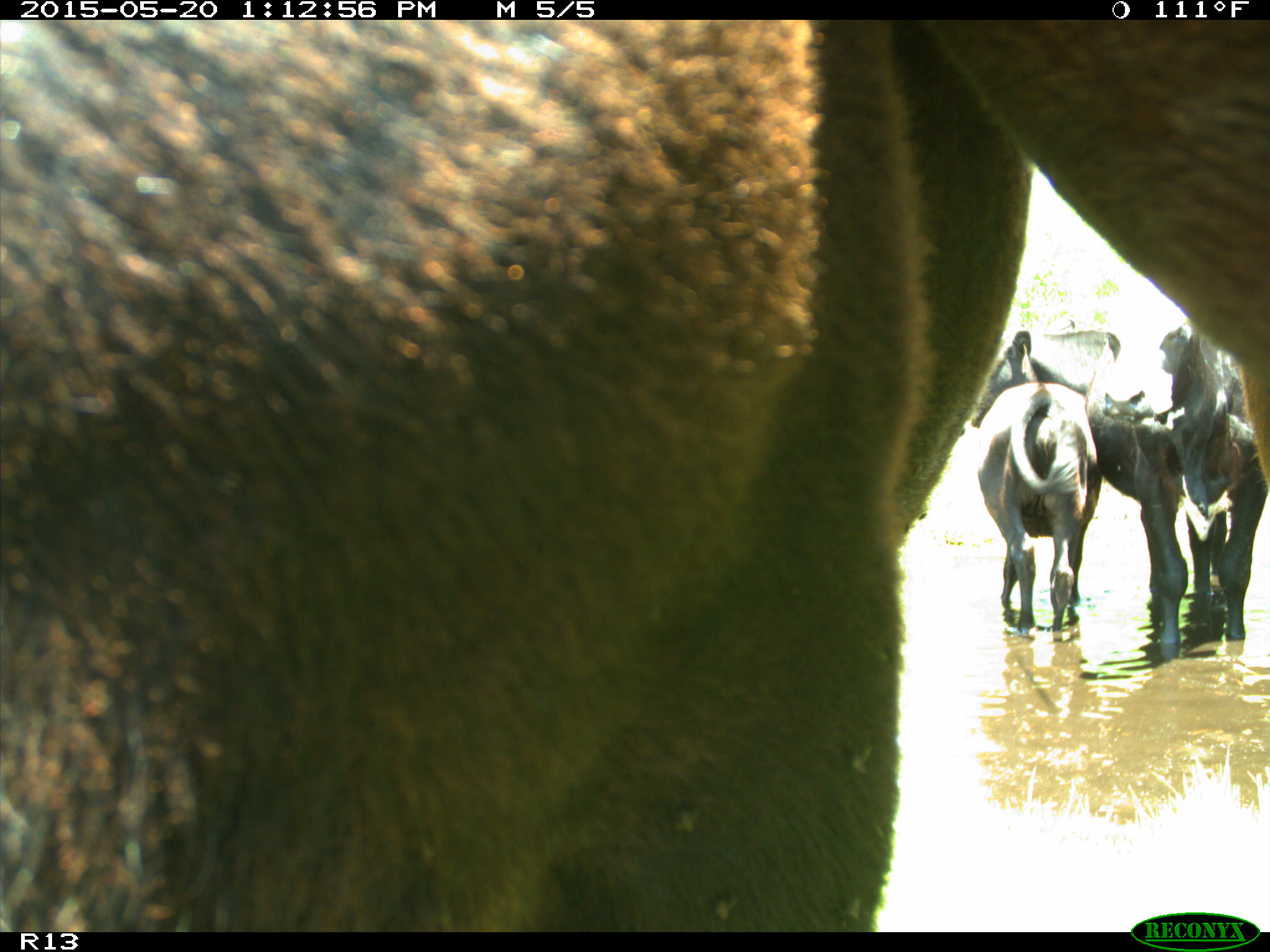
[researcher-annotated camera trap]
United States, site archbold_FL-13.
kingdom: Animalia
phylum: Chordata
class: Mammalia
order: Artiodactyla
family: Bovidae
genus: Bos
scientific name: Bos taurus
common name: domestic cow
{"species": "Bos taurus (domestic cow)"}